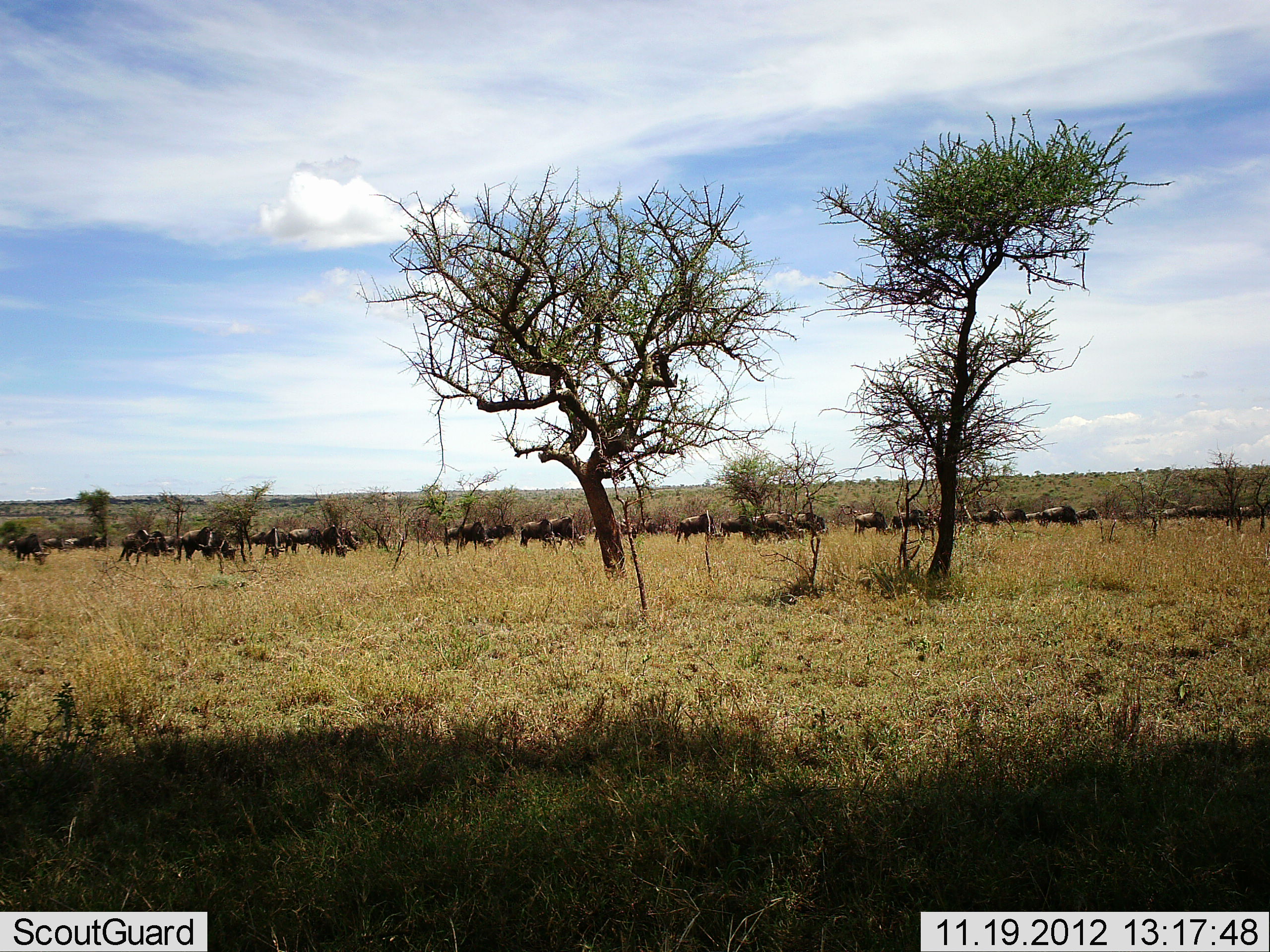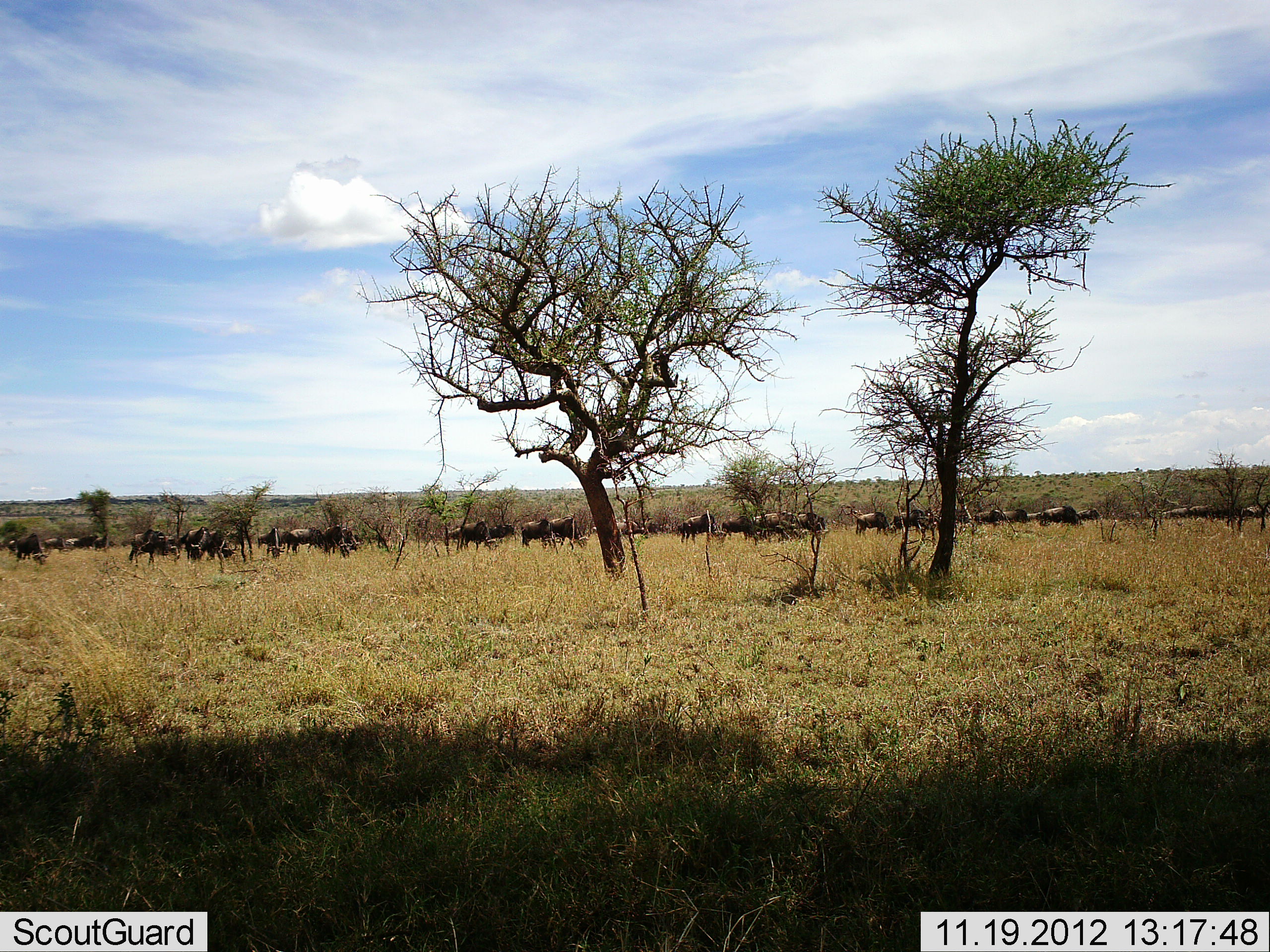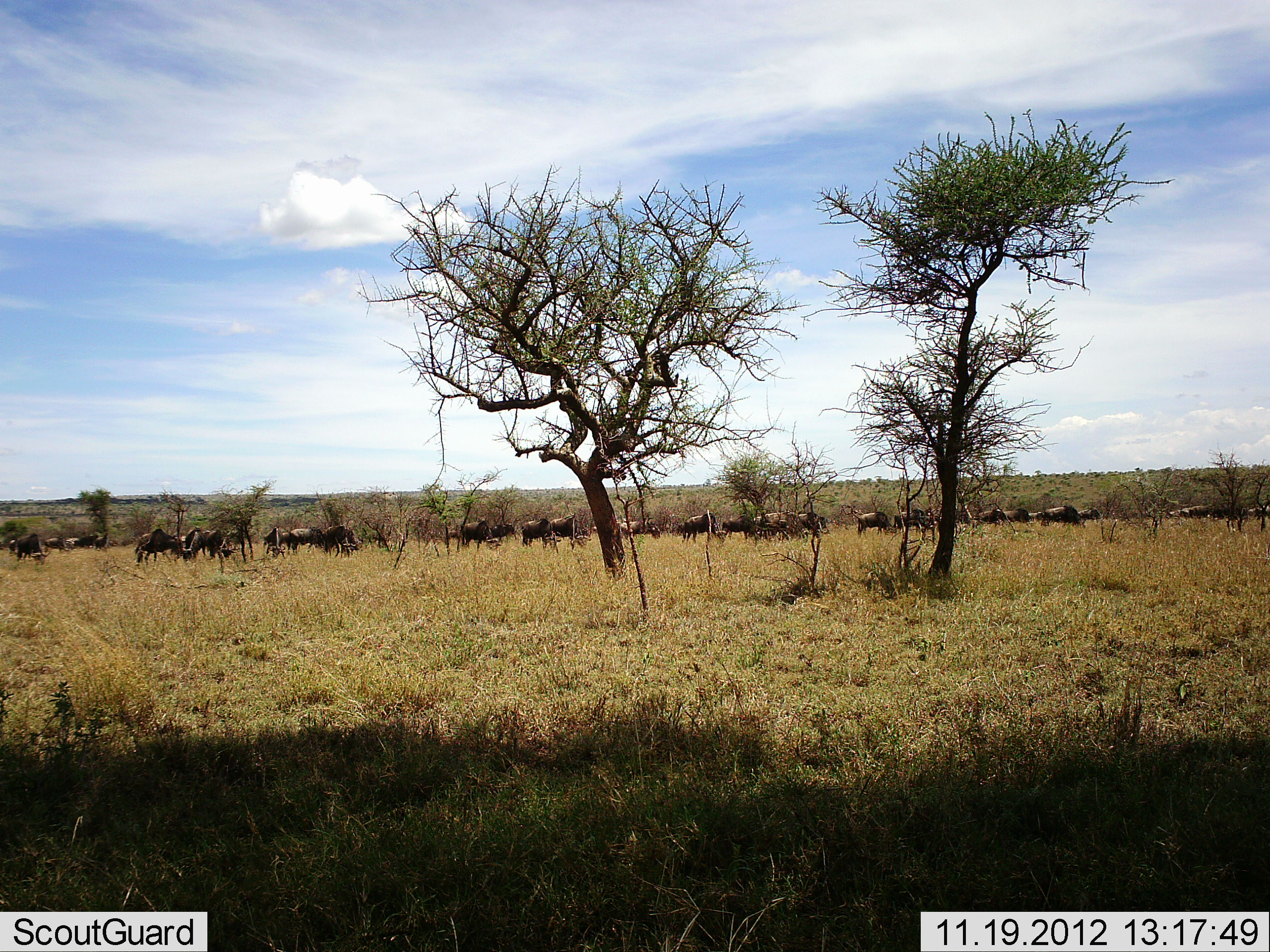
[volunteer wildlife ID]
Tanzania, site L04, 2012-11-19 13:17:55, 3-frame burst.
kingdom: Animalia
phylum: Chordata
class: Mammalia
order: Artiodactyla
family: Bovidae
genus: Connochaetes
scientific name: Connochaetes taurinus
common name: blue wildebeest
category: wildebeest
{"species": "wildebeest (blue wildebeest) (Connochaetes taurinus)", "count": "11-50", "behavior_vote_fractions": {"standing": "36%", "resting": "0%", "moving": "73%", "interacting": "9%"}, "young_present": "0%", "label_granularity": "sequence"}